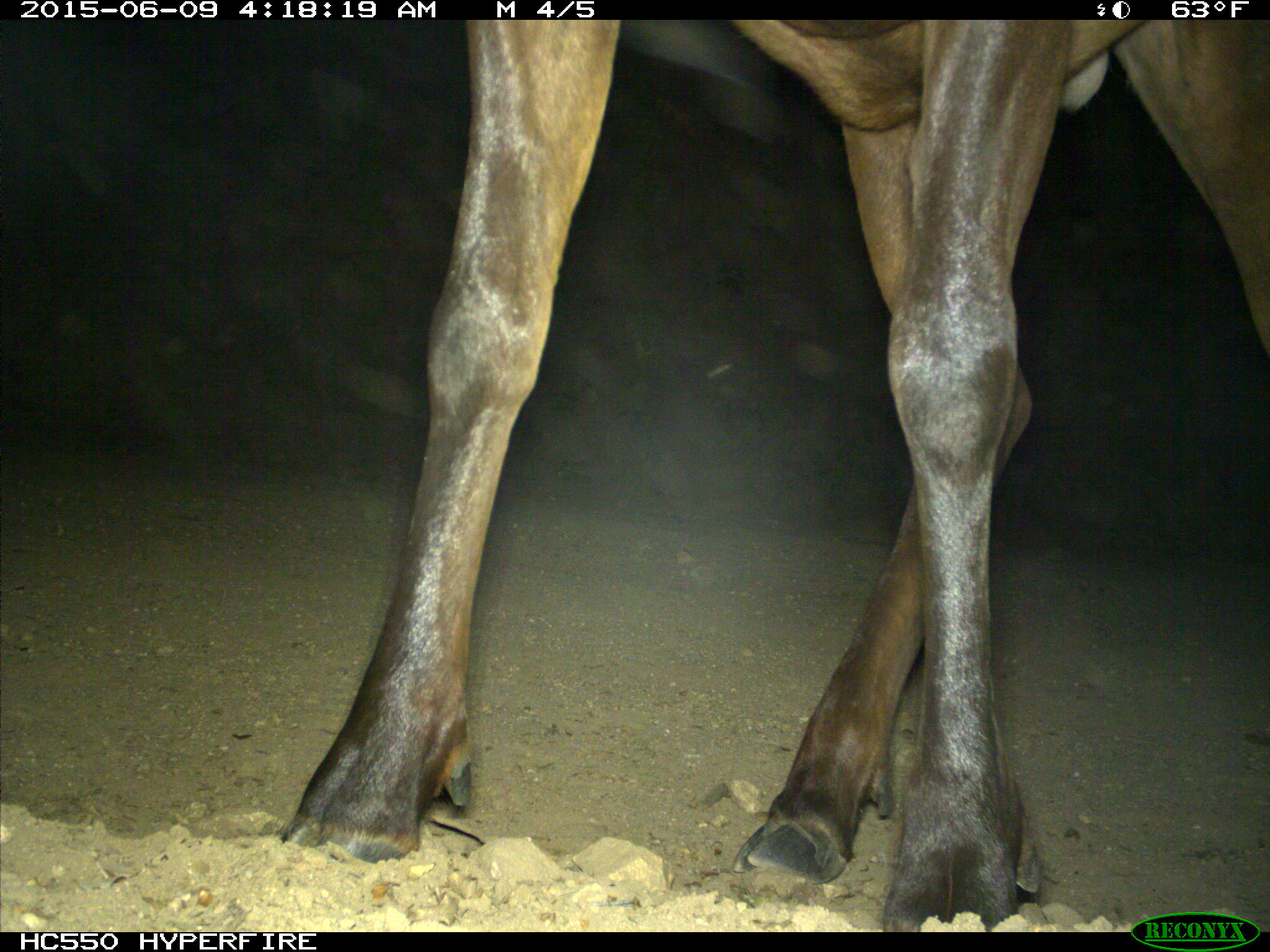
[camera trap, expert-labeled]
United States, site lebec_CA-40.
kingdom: Animalia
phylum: Chordata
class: Mammalia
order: Artiodactyla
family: Cervidae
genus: Cervus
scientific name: Cervus canadensis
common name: elk